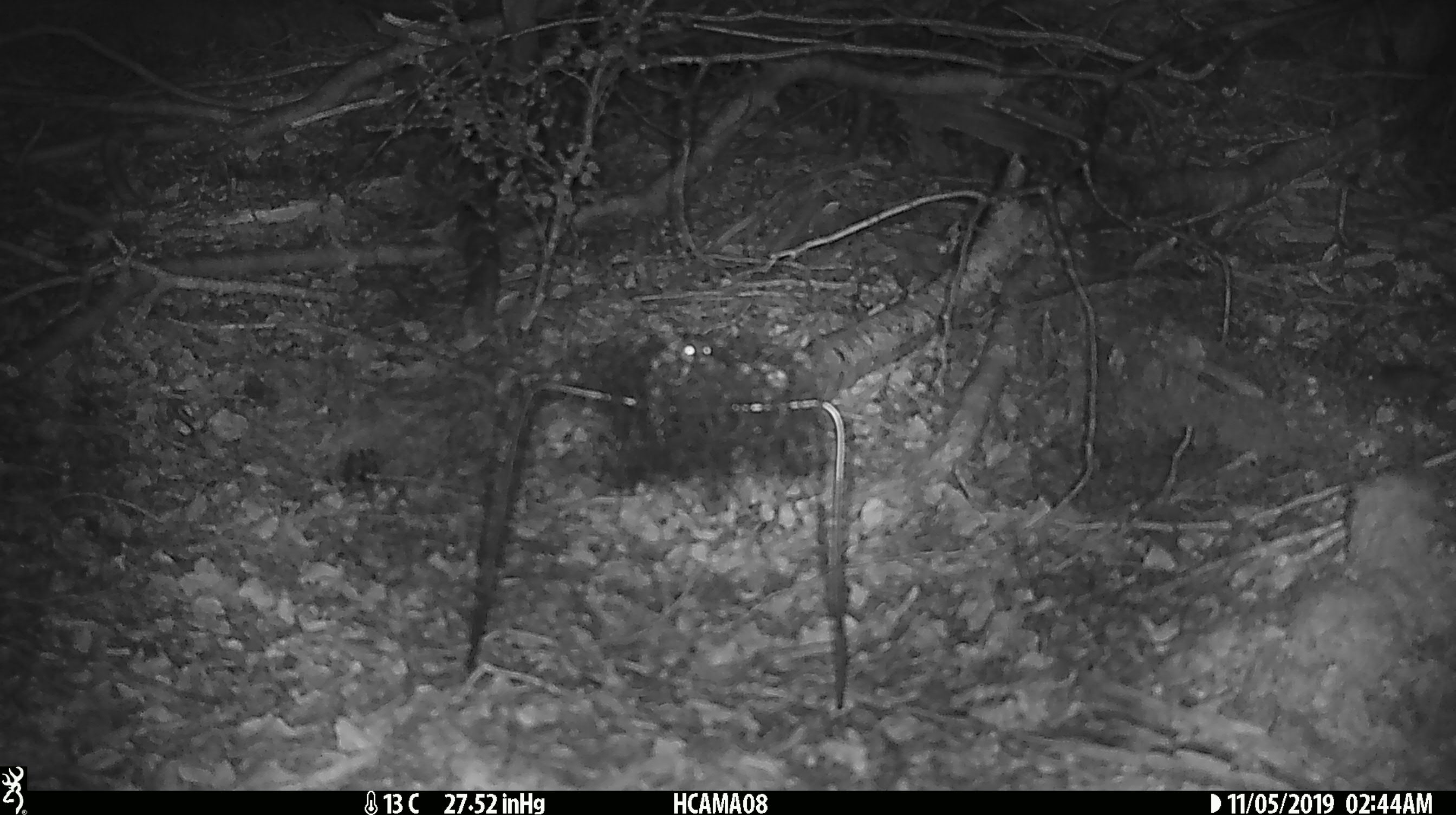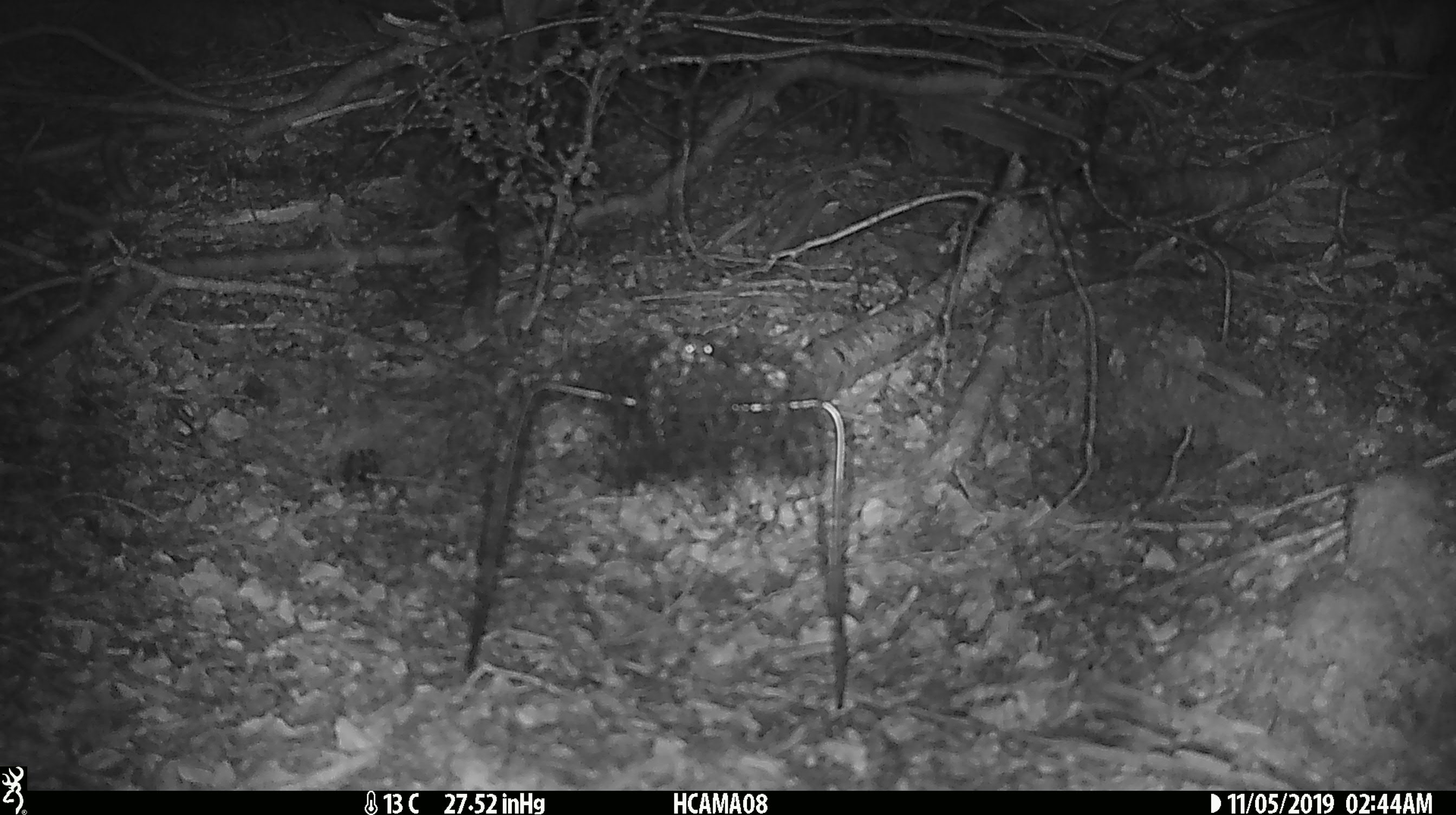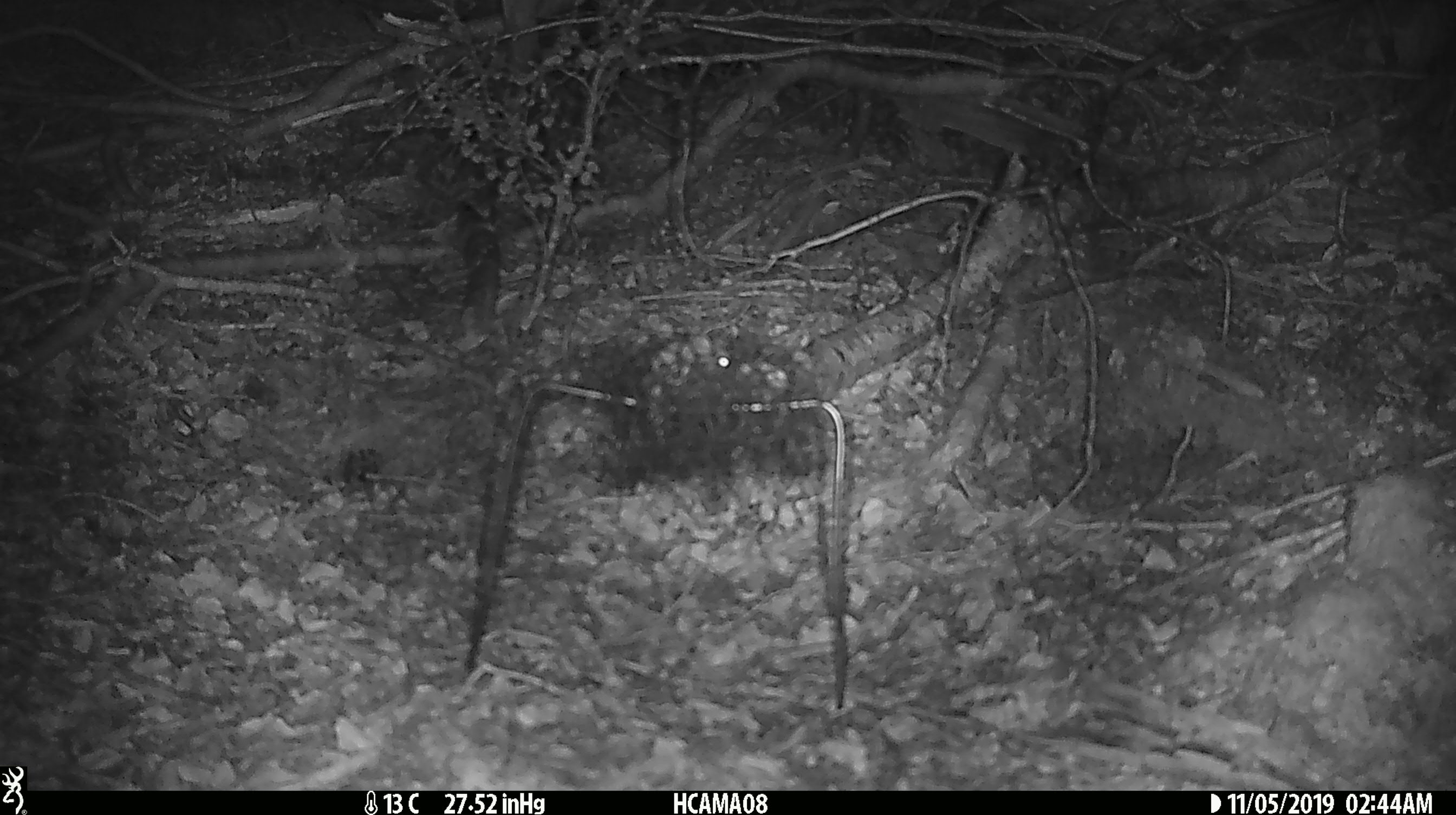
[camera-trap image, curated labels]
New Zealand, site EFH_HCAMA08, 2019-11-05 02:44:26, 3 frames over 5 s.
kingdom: Animalia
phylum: Chordata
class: Mammalia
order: Rodentia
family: Muridae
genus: Mus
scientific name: Mus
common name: mouse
Mouse (Mus).